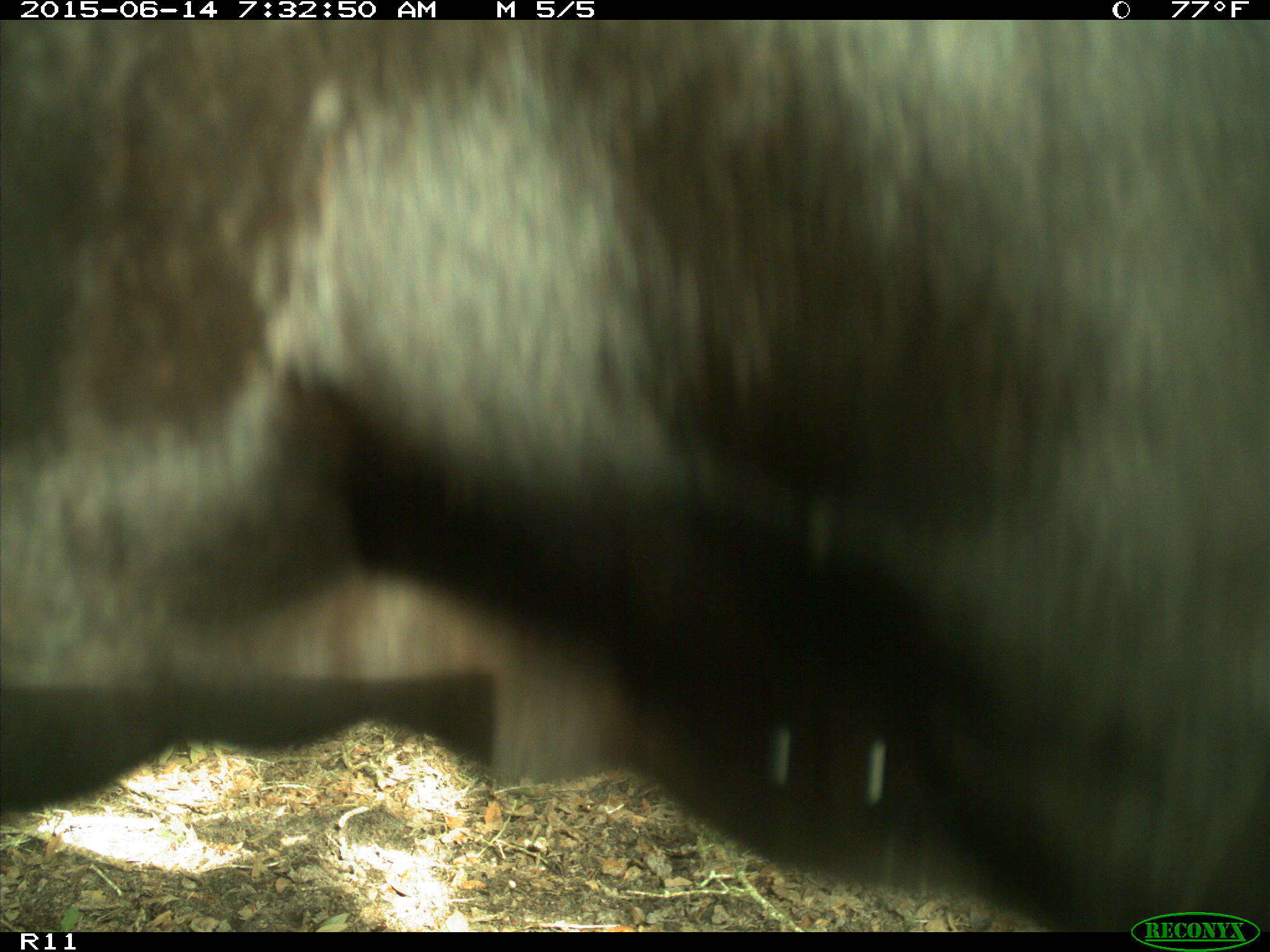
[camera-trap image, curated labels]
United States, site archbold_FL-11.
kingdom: Animalia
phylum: Chordata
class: Mammalia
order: Artiodactyla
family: Bovidae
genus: Bos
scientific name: Bos taurus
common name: domestic cow